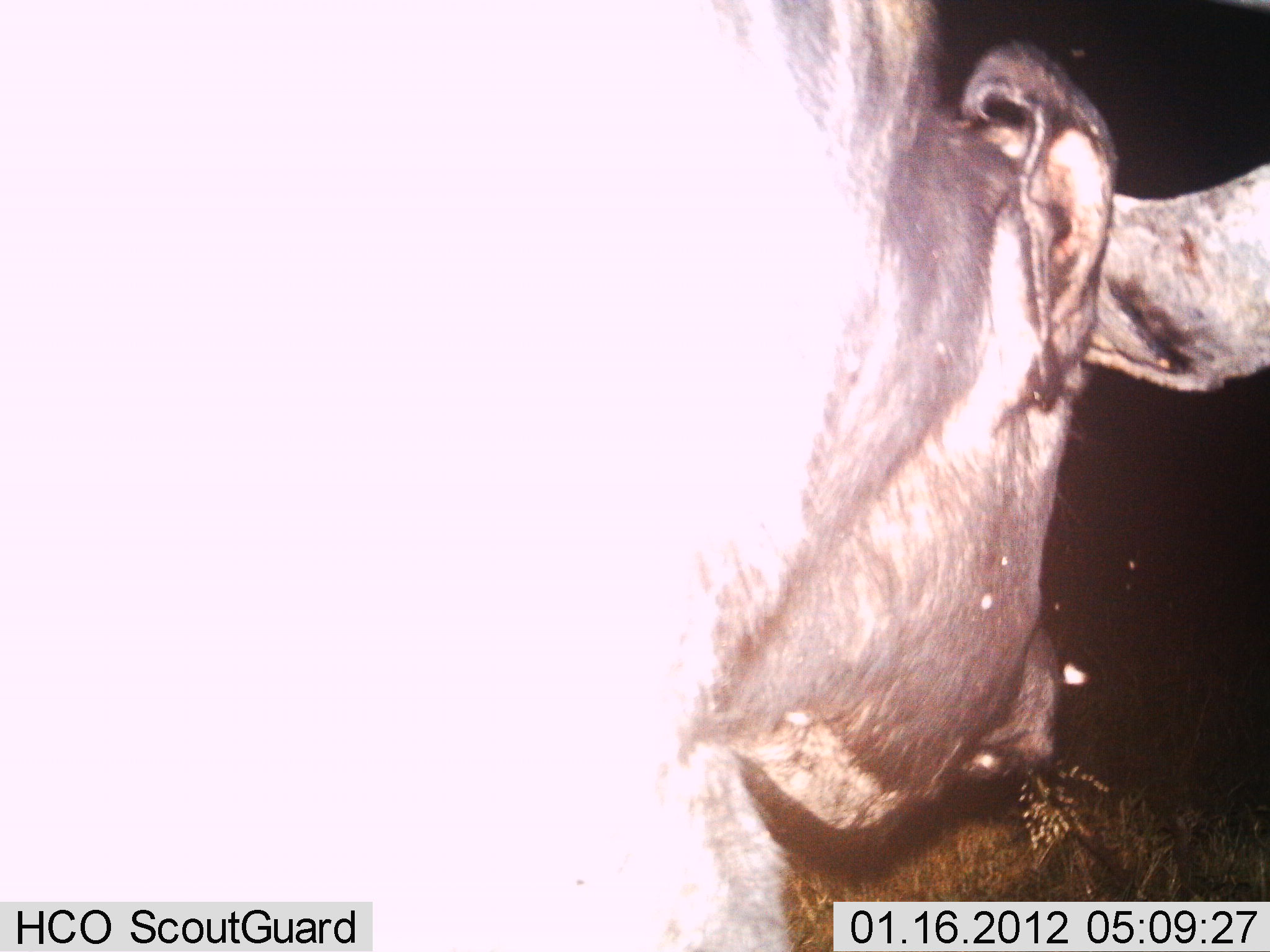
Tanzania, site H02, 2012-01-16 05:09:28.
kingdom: Animalia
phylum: Chordata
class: Mammalia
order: Artiodactyla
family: Bovidae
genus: Syncerus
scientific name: Syncerus caffer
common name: cape buffalo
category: buffalo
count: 1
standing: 59%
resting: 0%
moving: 24%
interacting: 0%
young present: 0%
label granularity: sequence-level